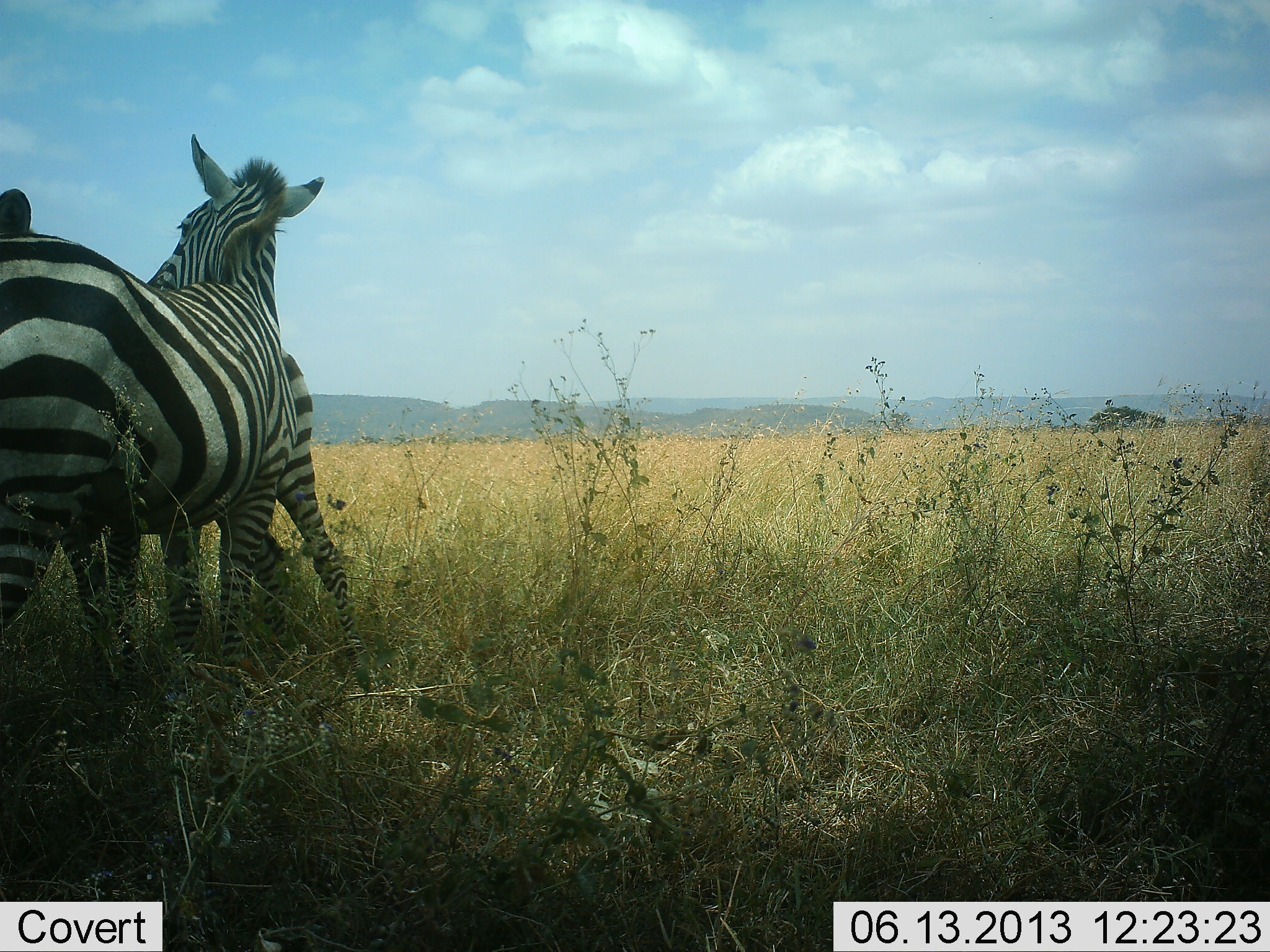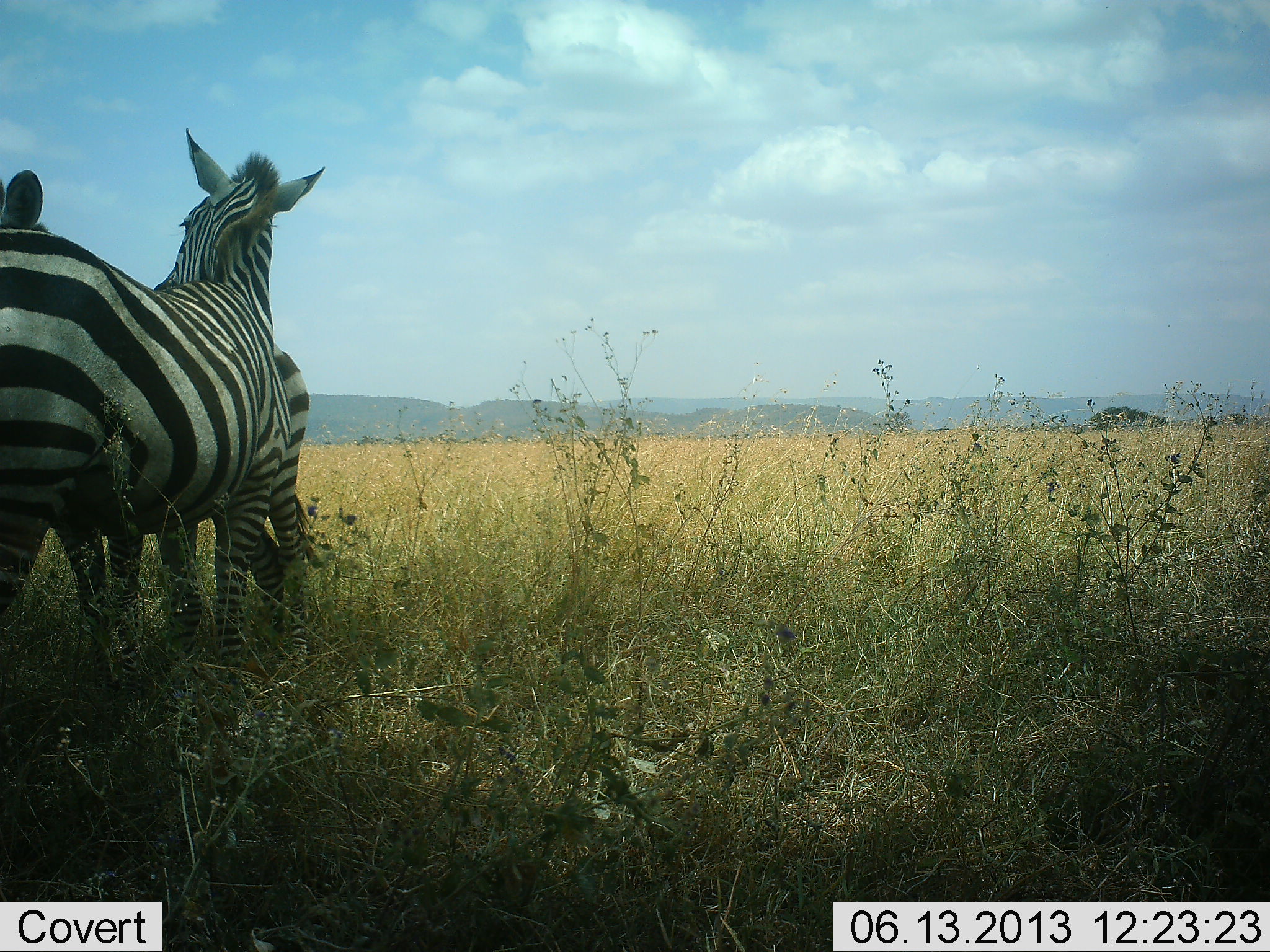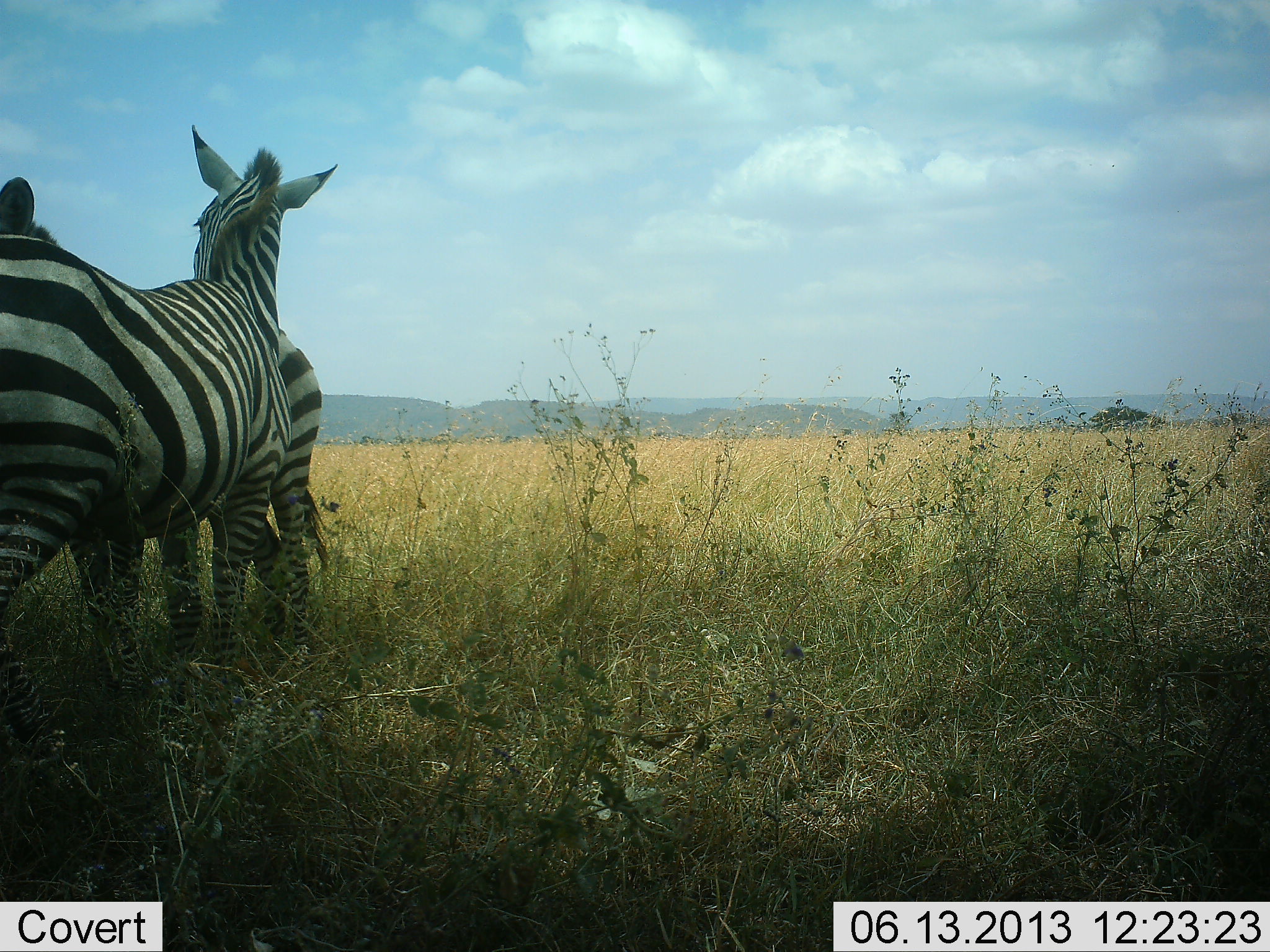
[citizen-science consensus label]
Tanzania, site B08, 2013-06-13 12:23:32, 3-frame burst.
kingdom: Animalia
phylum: Chordata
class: Mammalia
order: Perissodactyla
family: Equidae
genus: Equus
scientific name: Equus quagga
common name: plains zebra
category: zebra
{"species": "zebra (plains zebra) (Equus quagga)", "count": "2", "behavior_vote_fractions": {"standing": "82%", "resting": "7%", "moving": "0%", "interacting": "57%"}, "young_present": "0%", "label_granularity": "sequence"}